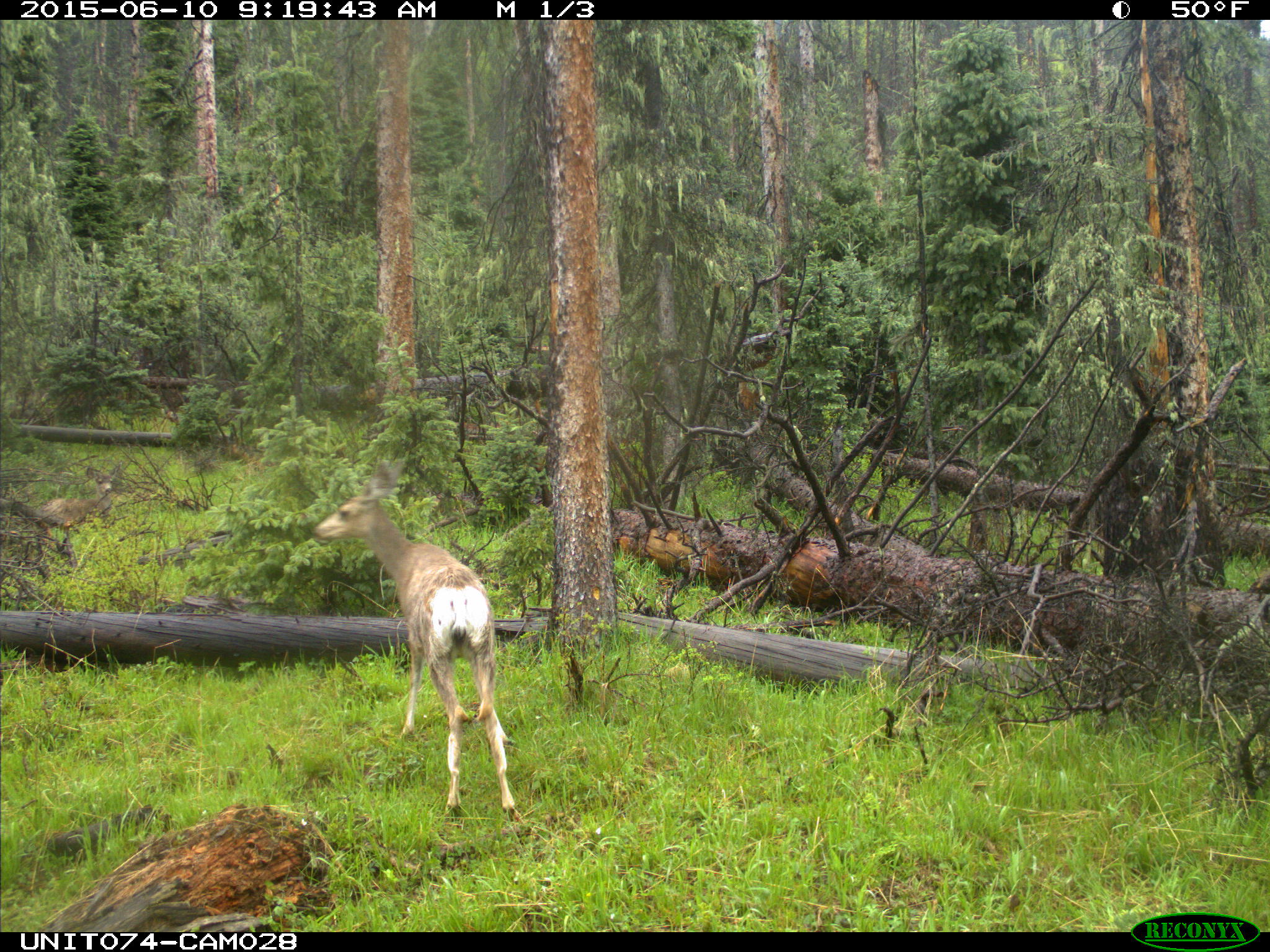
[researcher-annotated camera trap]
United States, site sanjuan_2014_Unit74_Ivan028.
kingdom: Animalia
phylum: Chordata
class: Mammalia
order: Artiodactyla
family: Cervidae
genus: Odocoileus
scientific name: Odocoileus hemionus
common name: mule deer